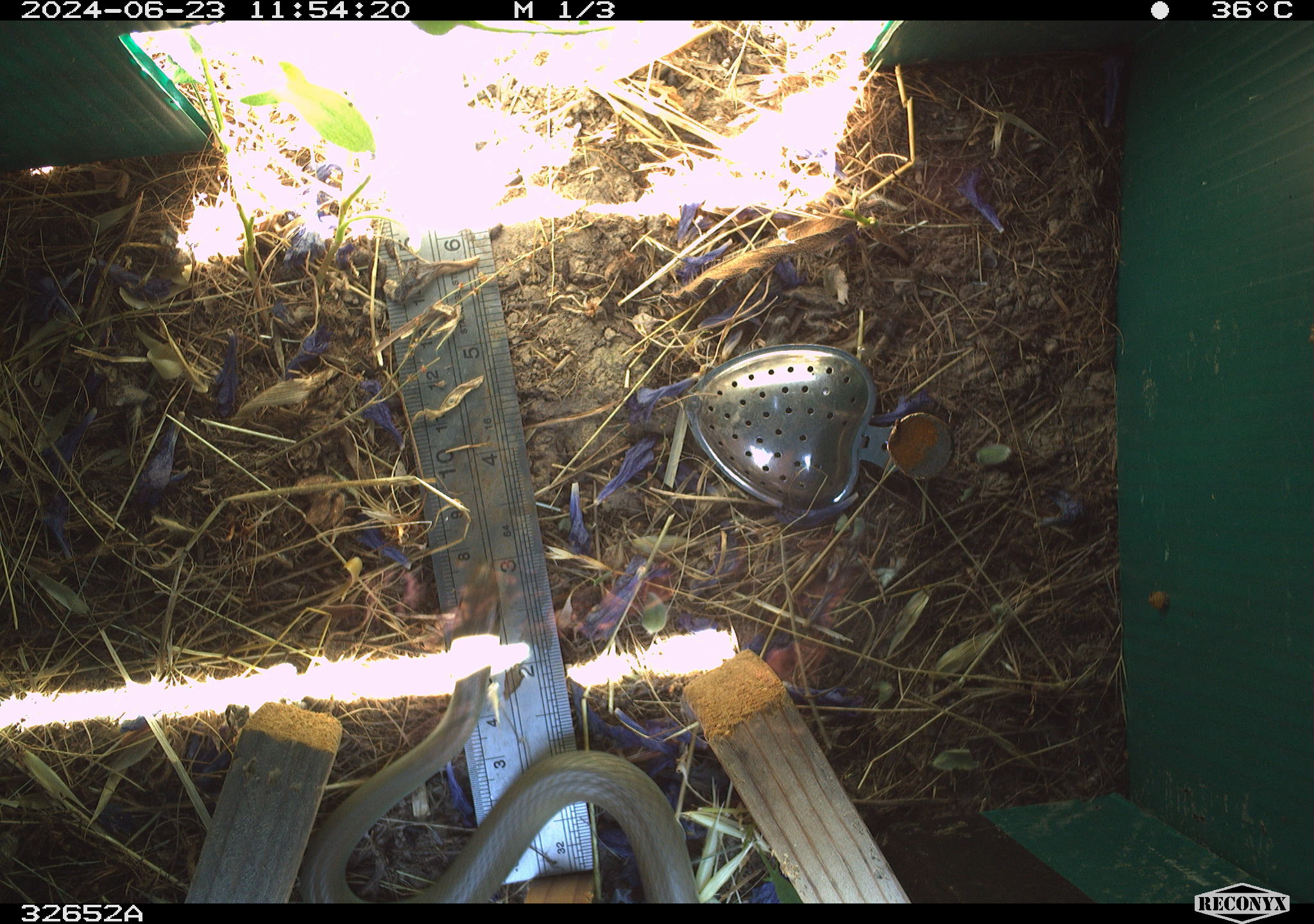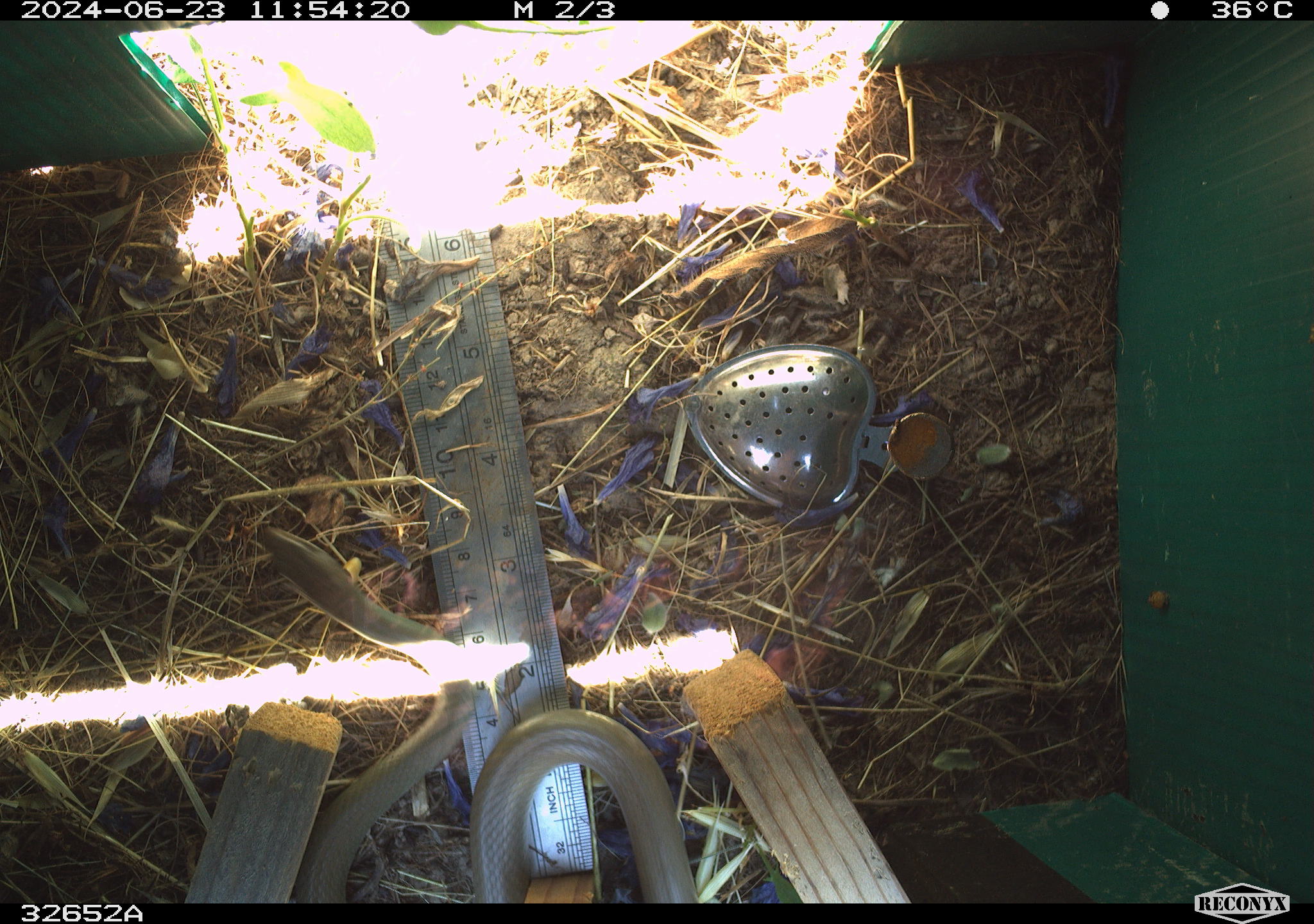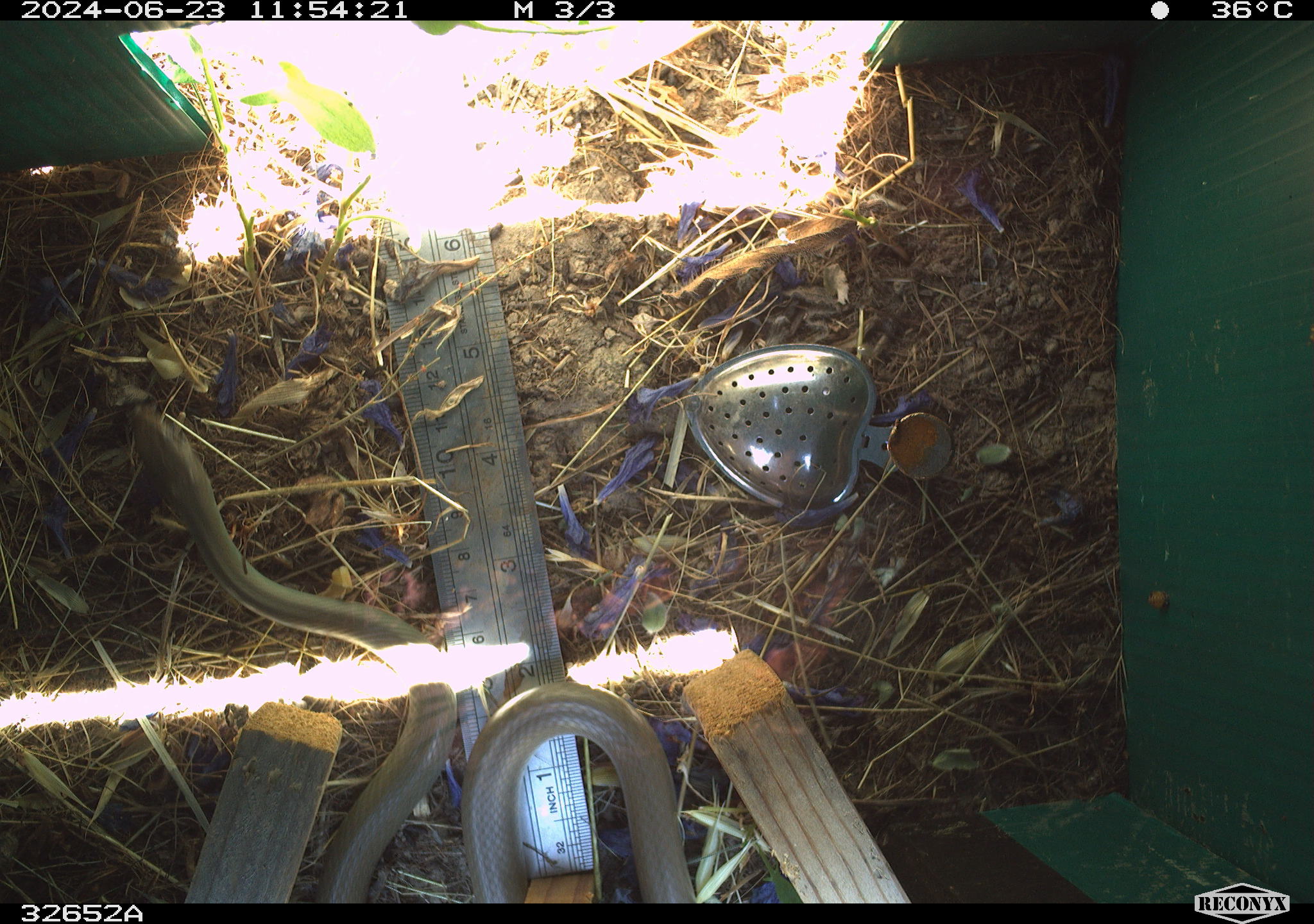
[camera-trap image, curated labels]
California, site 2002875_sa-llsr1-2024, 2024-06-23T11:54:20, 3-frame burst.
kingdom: Animalia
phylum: Chordata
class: Reptilia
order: Squamata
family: Colubridae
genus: Coluber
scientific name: Coluber constrictor mormon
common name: western yellow-bellied racer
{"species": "western yellow-bellied racer (Coluber constrictor mormon)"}